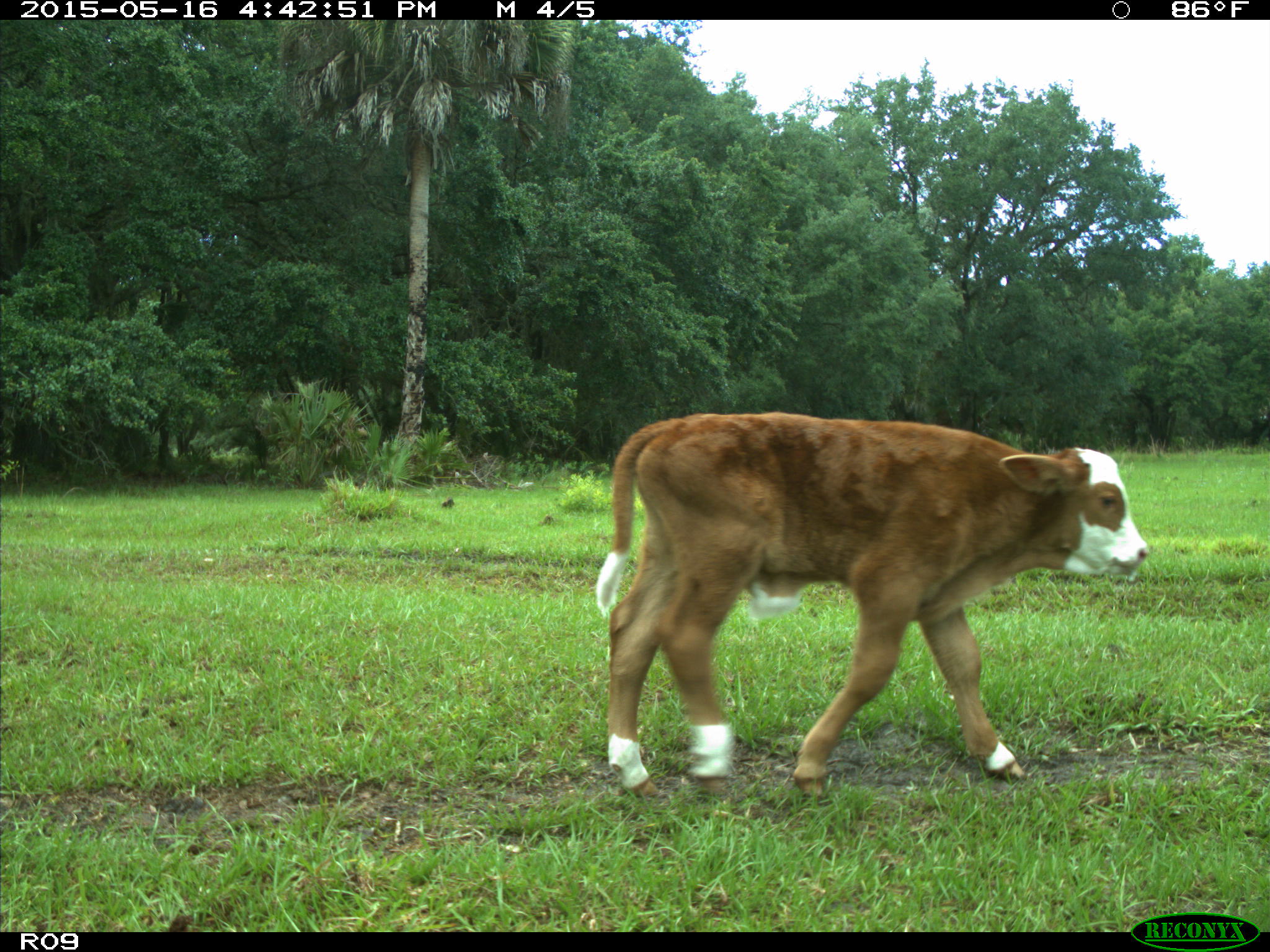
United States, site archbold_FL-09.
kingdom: Animalia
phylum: Chordata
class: Mammalia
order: Artiodactyla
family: Bovidae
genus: Bos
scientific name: Bos taurus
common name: domestic cow